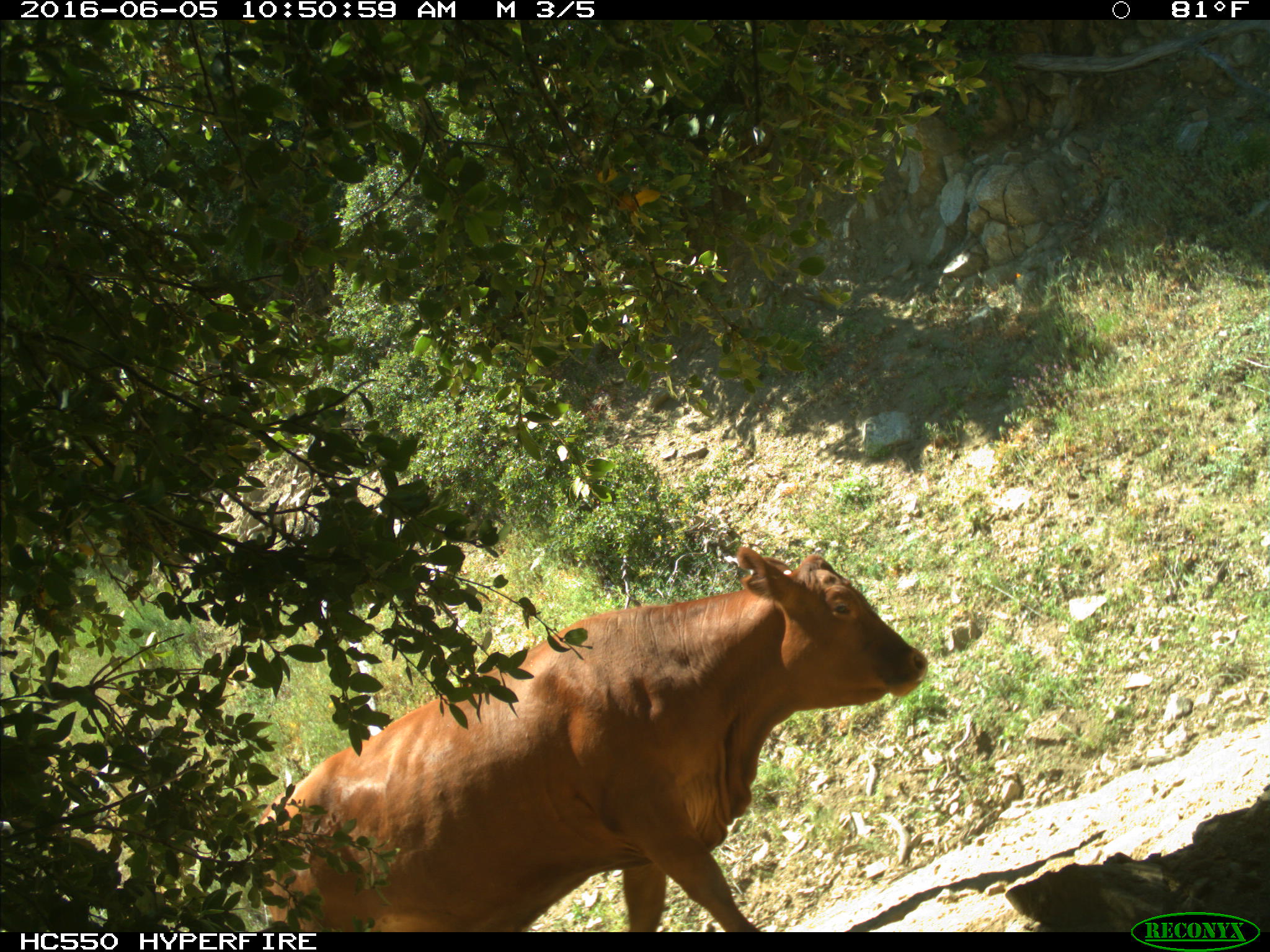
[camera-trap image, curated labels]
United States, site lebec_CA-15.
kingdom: Animalia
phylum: Chordata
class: Mammalia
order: Artiodactyla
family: Bovidae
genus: Bos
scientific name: Bos taurus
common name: domestic cow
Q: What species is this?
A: Bos taurus (domestic cow).